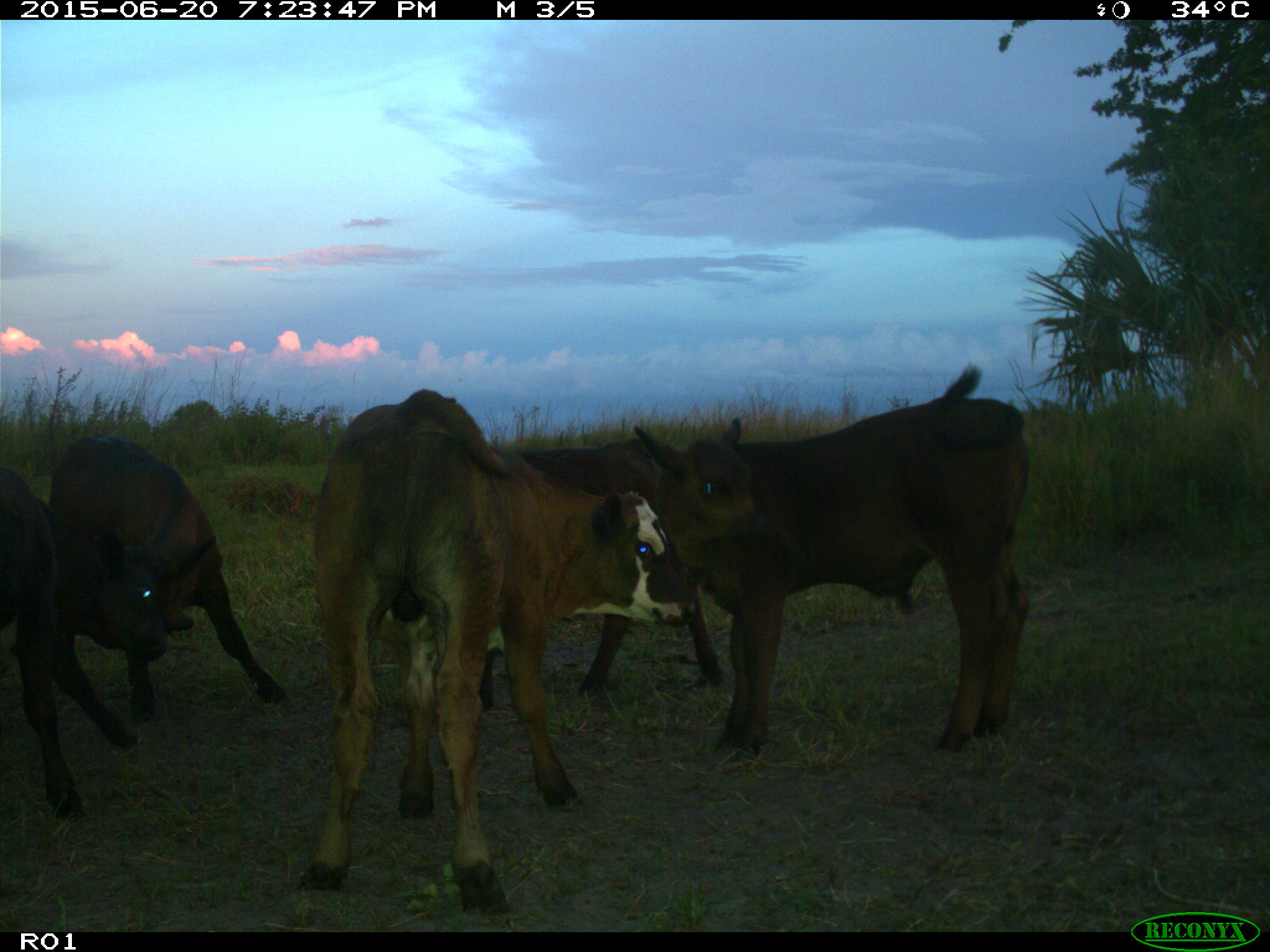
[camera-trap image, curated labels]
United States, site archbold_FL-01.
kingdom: Animalia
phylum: Chordata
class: Mammalia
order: Artiodactyla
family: Bovidae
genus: Bos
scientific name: Bos taurus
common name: domestic cow